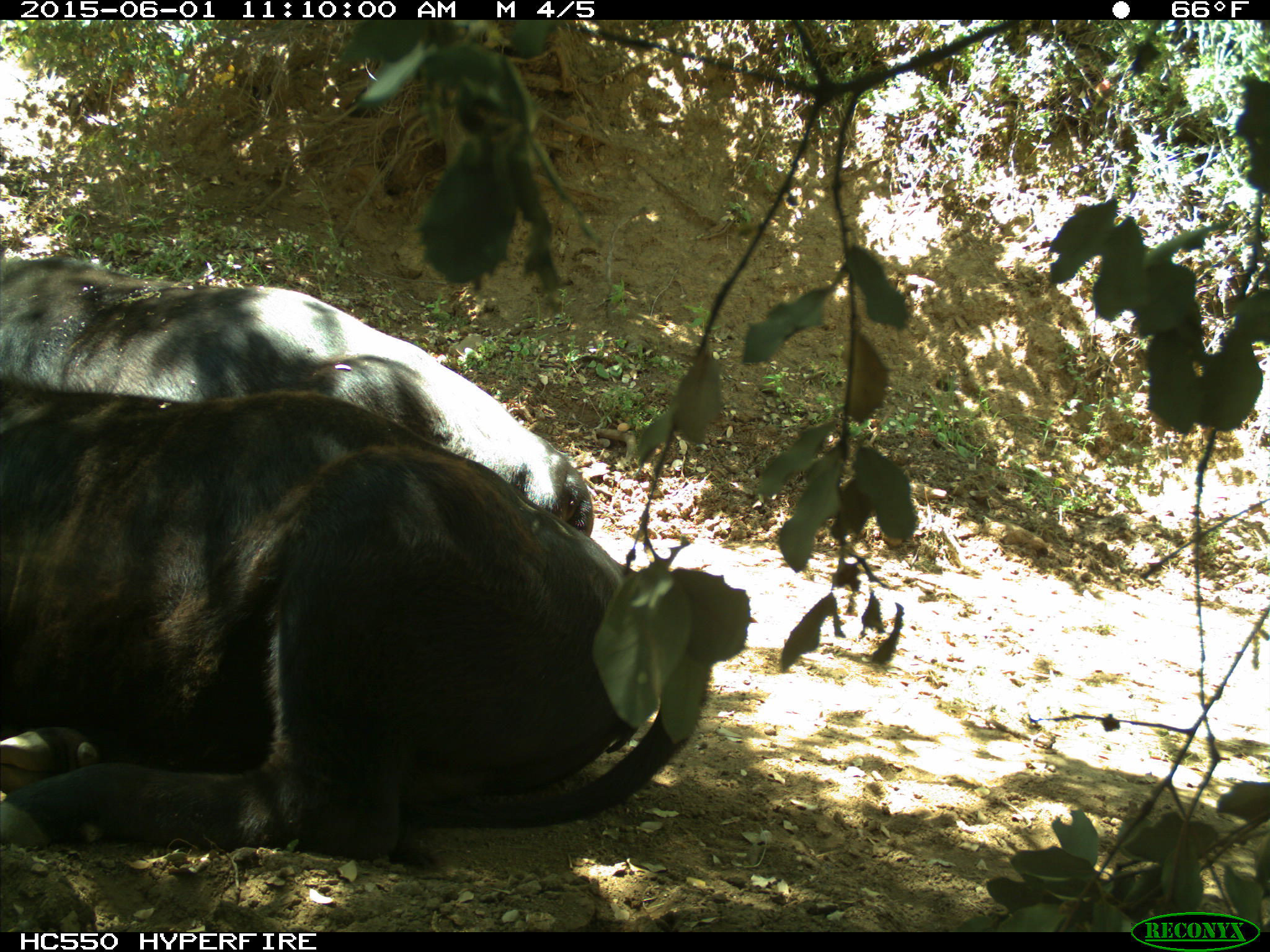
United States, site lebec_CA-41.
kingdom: Animalia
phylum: Chordata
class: Mammalia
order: Artiodactyla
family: Bovidae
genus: Bos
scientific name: Bos taurus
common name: domestic cow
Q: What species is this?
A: Bos taurus (domestic cow).